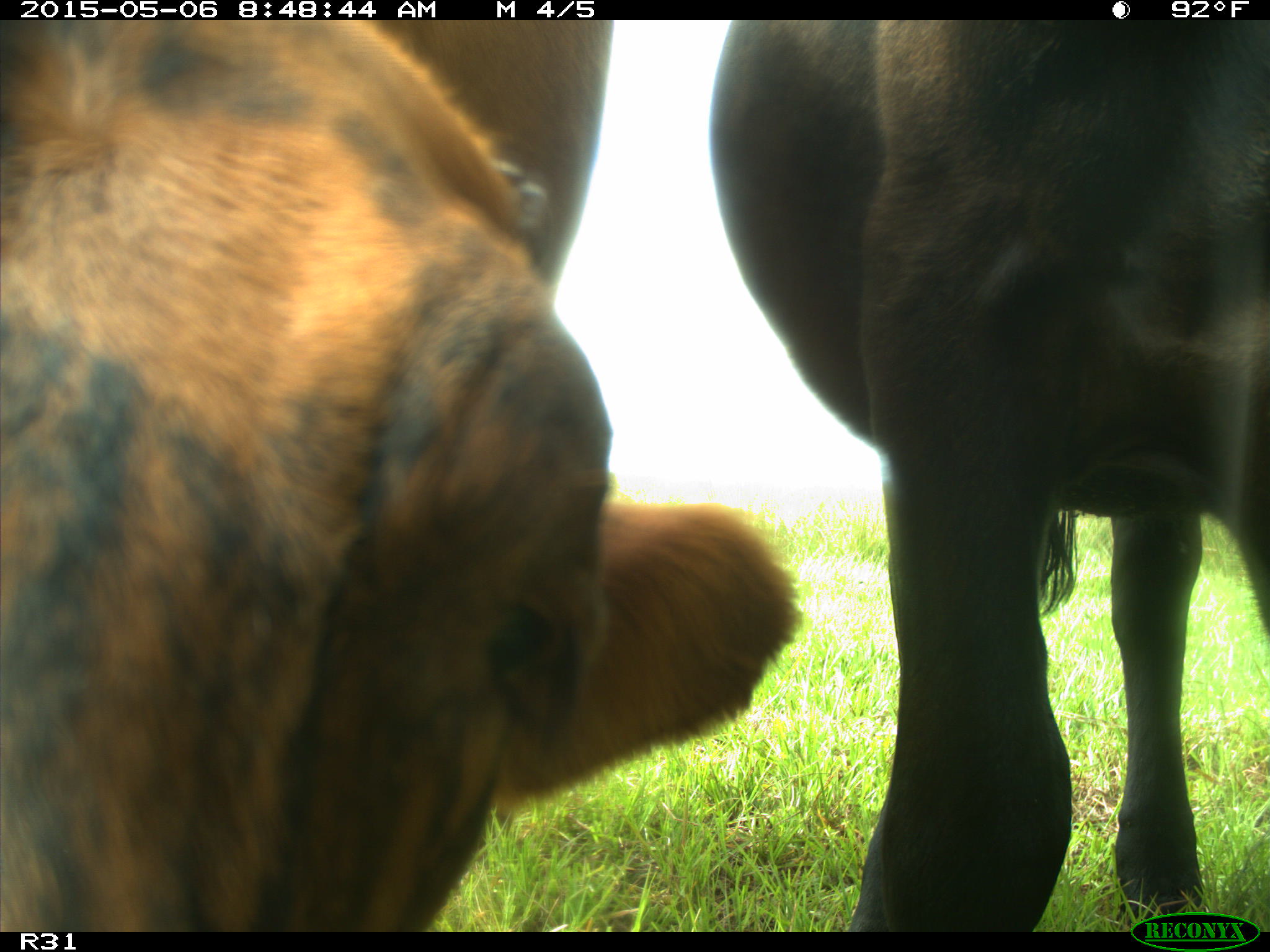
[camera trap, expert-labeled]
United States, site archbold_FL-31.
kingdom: Animalia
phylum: Chordata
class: Mammalia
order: Artiodactyla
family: Bovidae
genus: Bos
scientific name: Bos taurus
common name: domestic cow